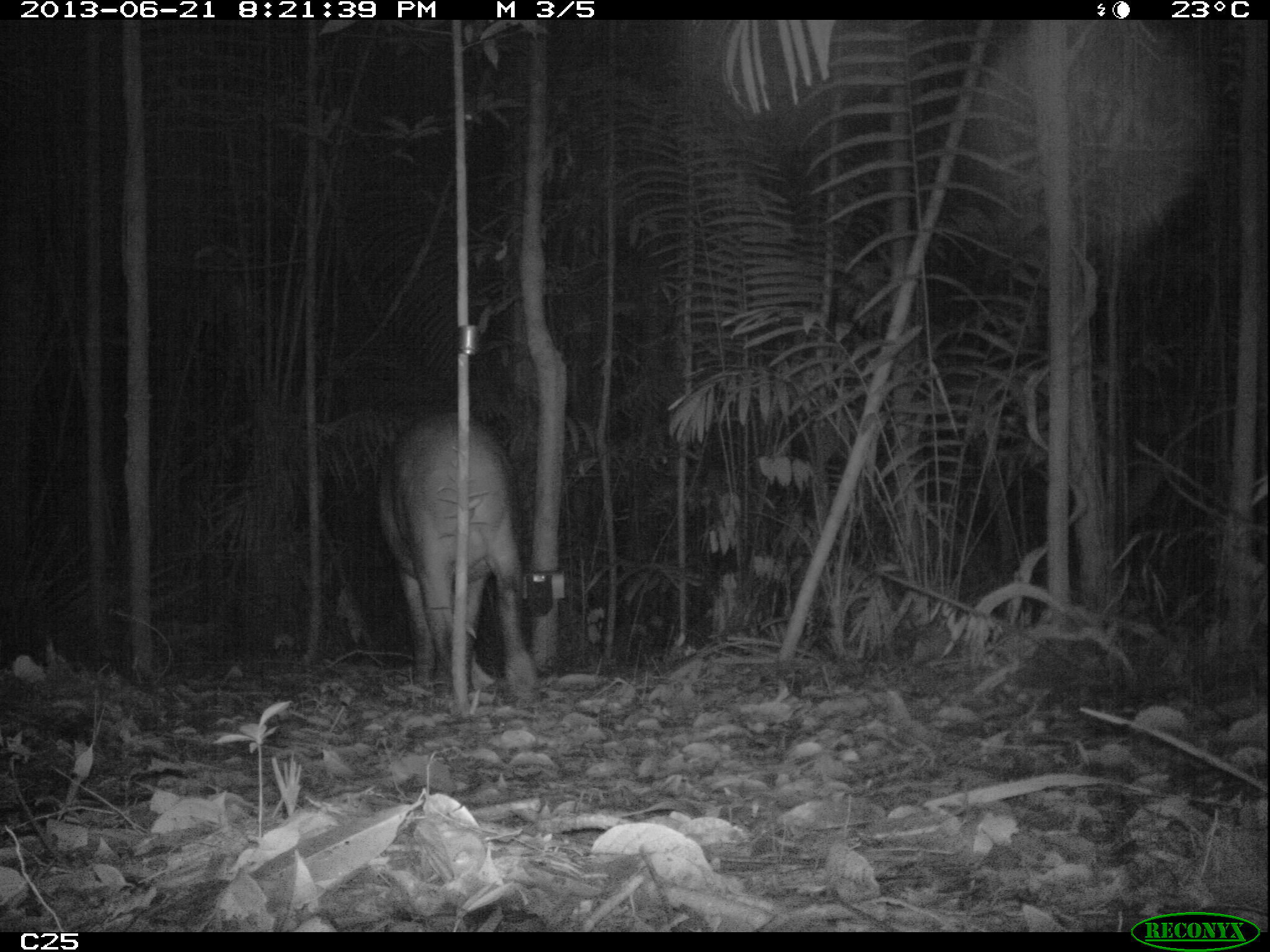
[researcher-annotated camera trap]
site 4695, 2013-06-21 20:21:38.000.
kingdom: Animalia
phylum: Chordata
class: Mammalia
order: Perissodactyla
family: Tapiridae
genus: Tapirus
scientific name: Tapirus terrestris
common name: south american tapir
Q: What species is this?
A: Tapirus terrestris (south american tapir).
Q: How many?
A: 1.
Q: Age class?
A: Adult.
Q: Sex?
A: Male.